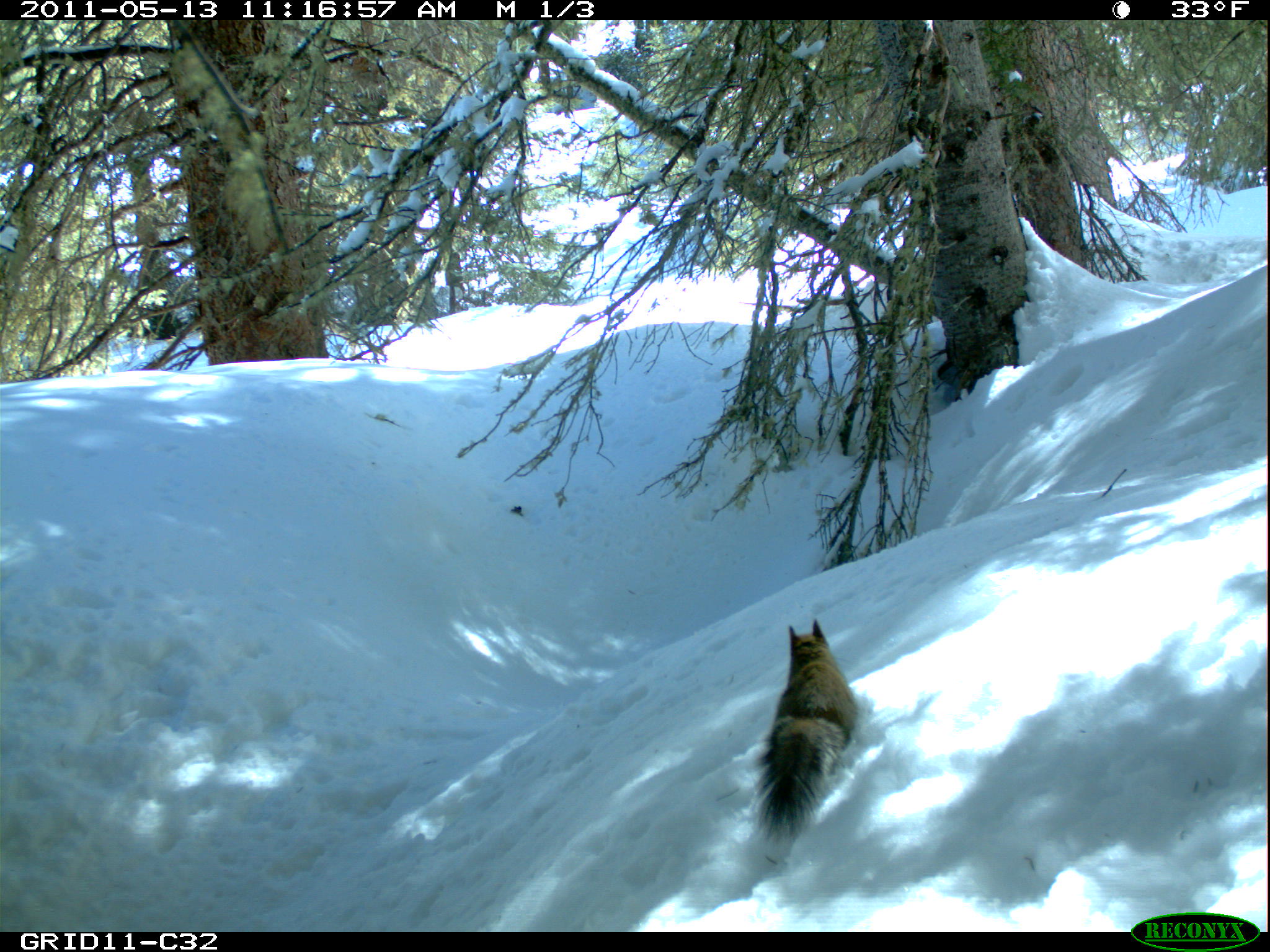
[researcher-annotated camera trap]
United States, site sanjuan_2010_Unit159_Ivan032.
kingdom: Animalia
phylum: Chordata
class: Mammalia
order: Rodentia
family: Sciuridae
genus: Tamiasciurus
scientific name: Tamiasciurus hudsonicus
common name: american red squirrel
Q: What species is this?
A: Tamiasciurus hudsonicus (american red squirrel).